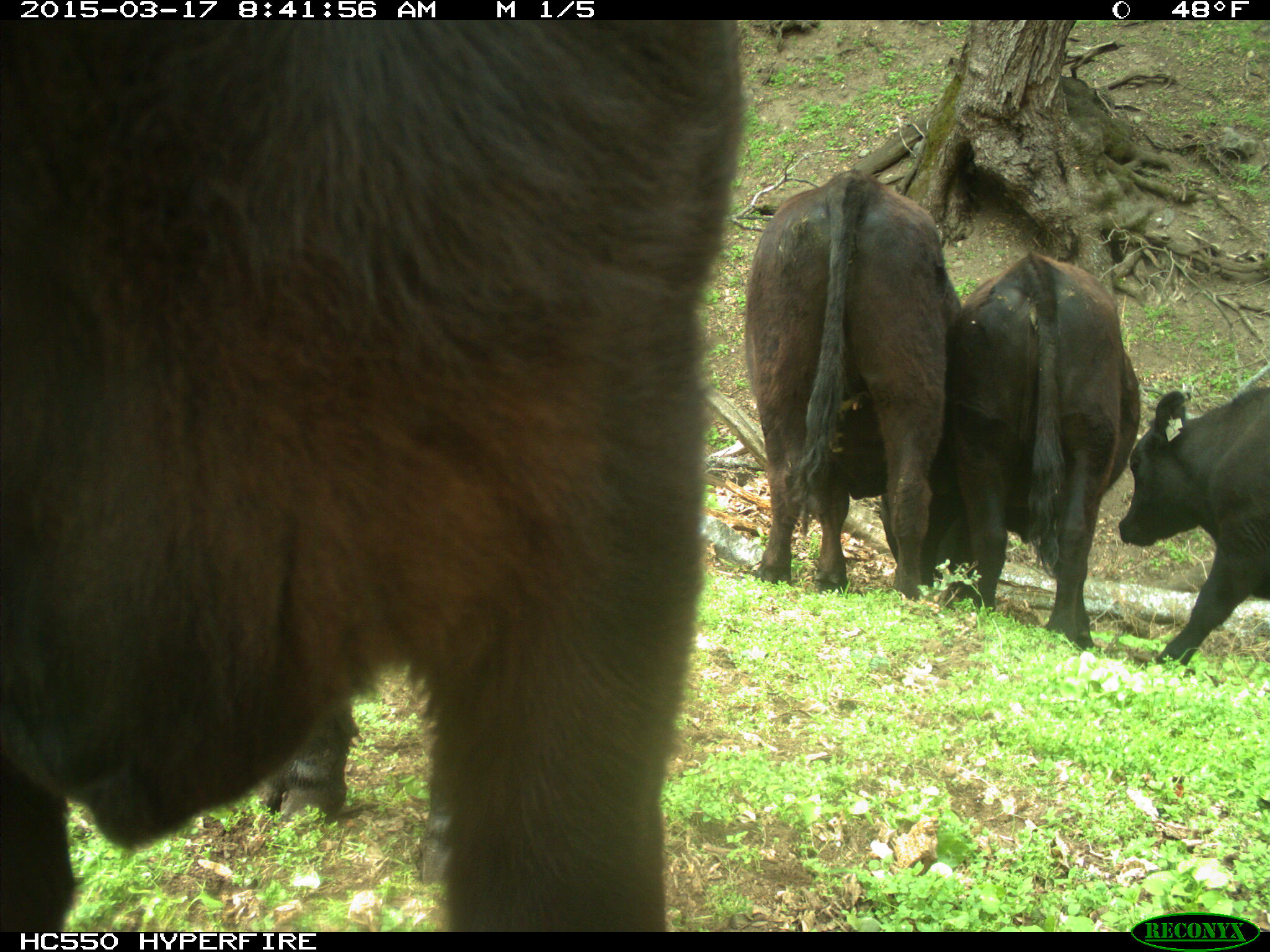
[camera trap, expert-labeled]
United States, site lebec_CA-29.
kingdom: Animalia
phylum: Chordata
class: Mammalia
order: Artiodactyla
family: Bovidae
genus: Bos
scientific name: Bos taurus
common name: domestic cow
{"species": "Bos taurus (domestic cow)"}